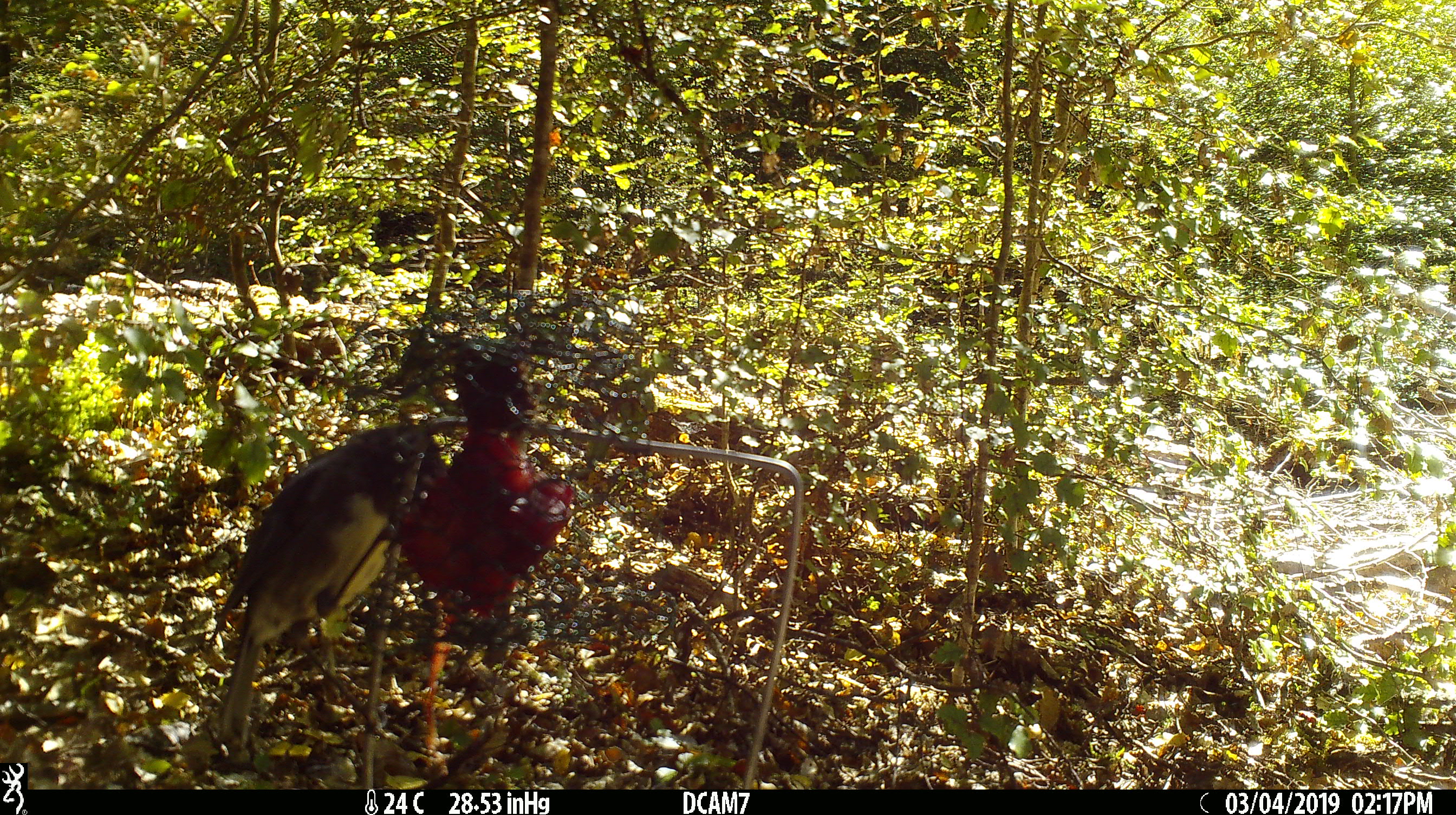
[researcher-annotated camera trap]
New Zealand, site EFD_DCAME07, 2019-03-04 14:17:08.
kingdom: Animalia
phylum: Chordata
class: Aves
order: Passeriformes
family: Petroicidae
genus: Petroica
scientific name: Petroica australis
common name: new zealand robin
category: robin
Robin (new zealand robin) (Petroica australis).